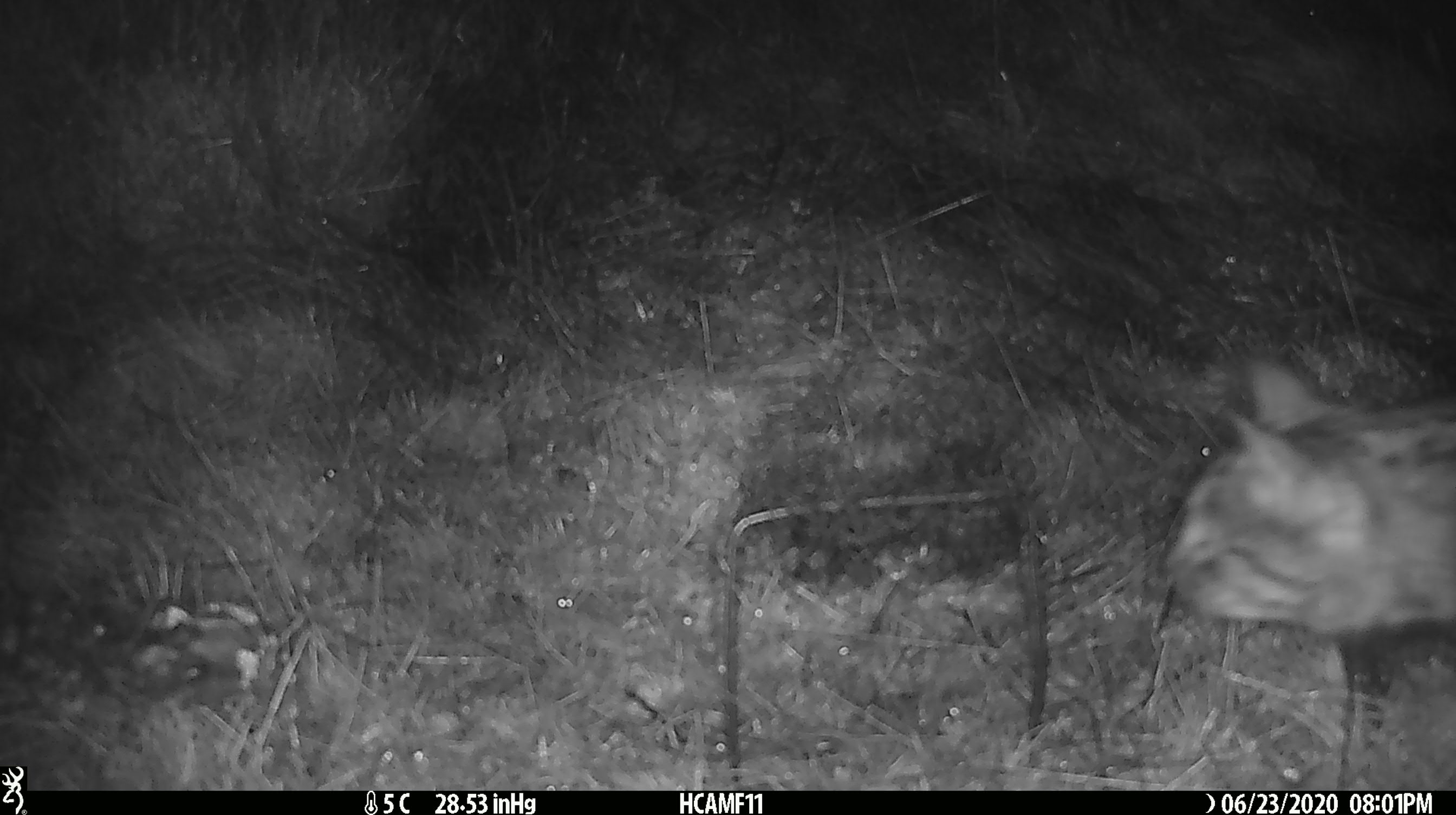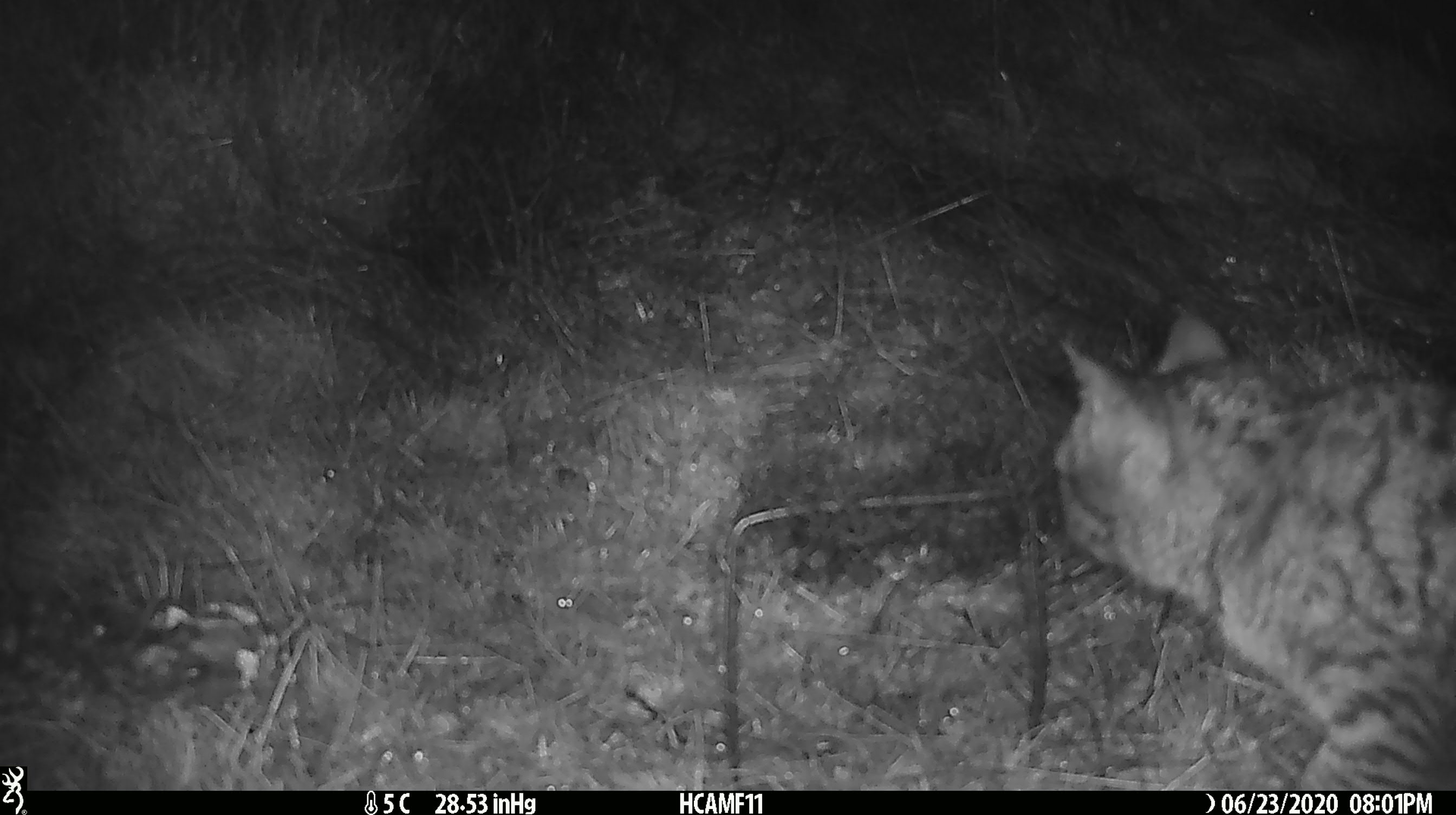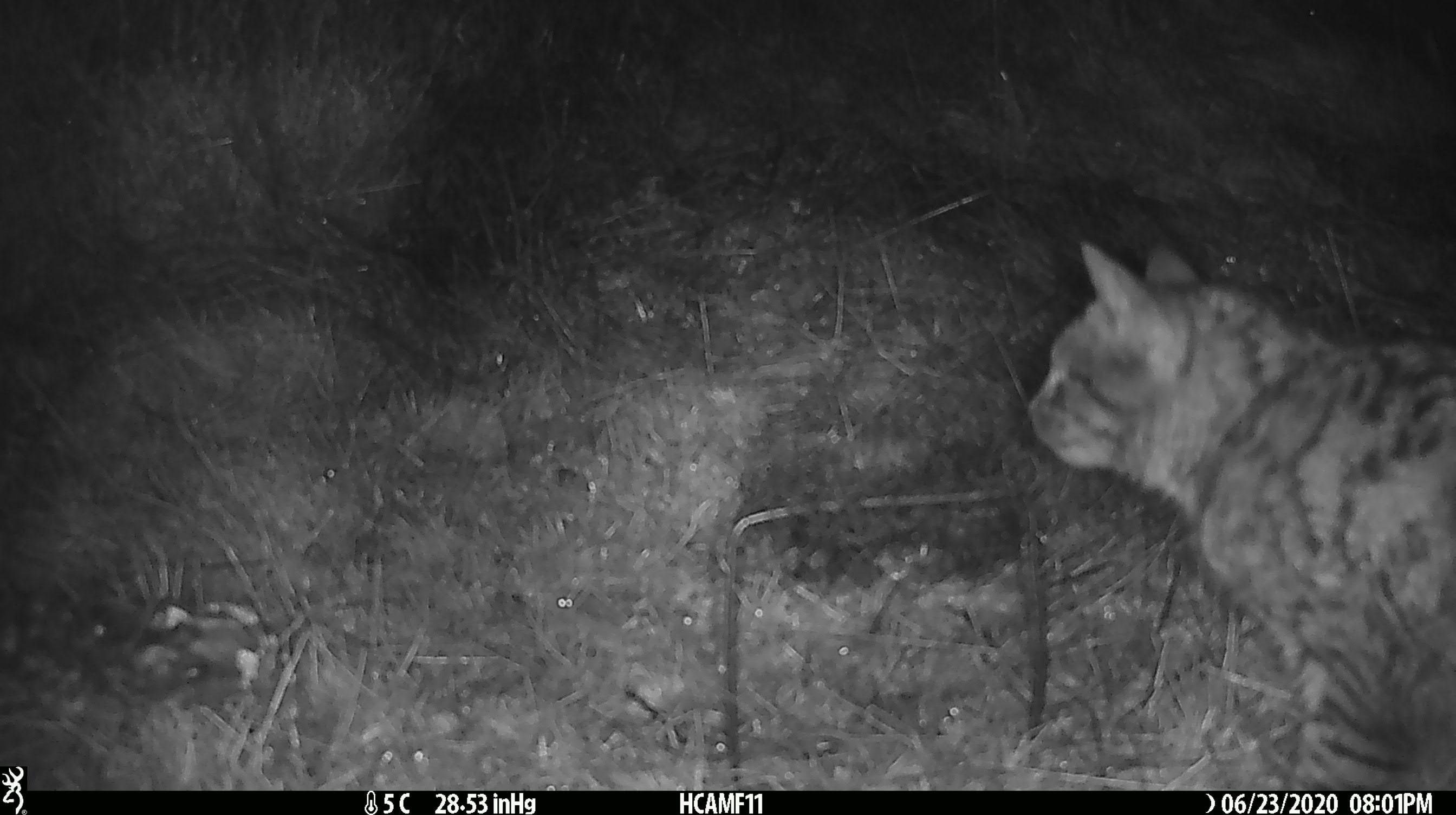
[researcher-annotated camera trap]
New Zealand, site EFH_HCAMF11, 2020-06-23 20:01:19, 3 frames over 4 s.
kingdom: Animalia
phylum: Chordata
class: Mammalia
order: Carnivora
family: Felidae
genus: Felis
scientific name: Felis catus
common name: domestic cat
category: cat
Cat (domestic cat) (Felis catus).